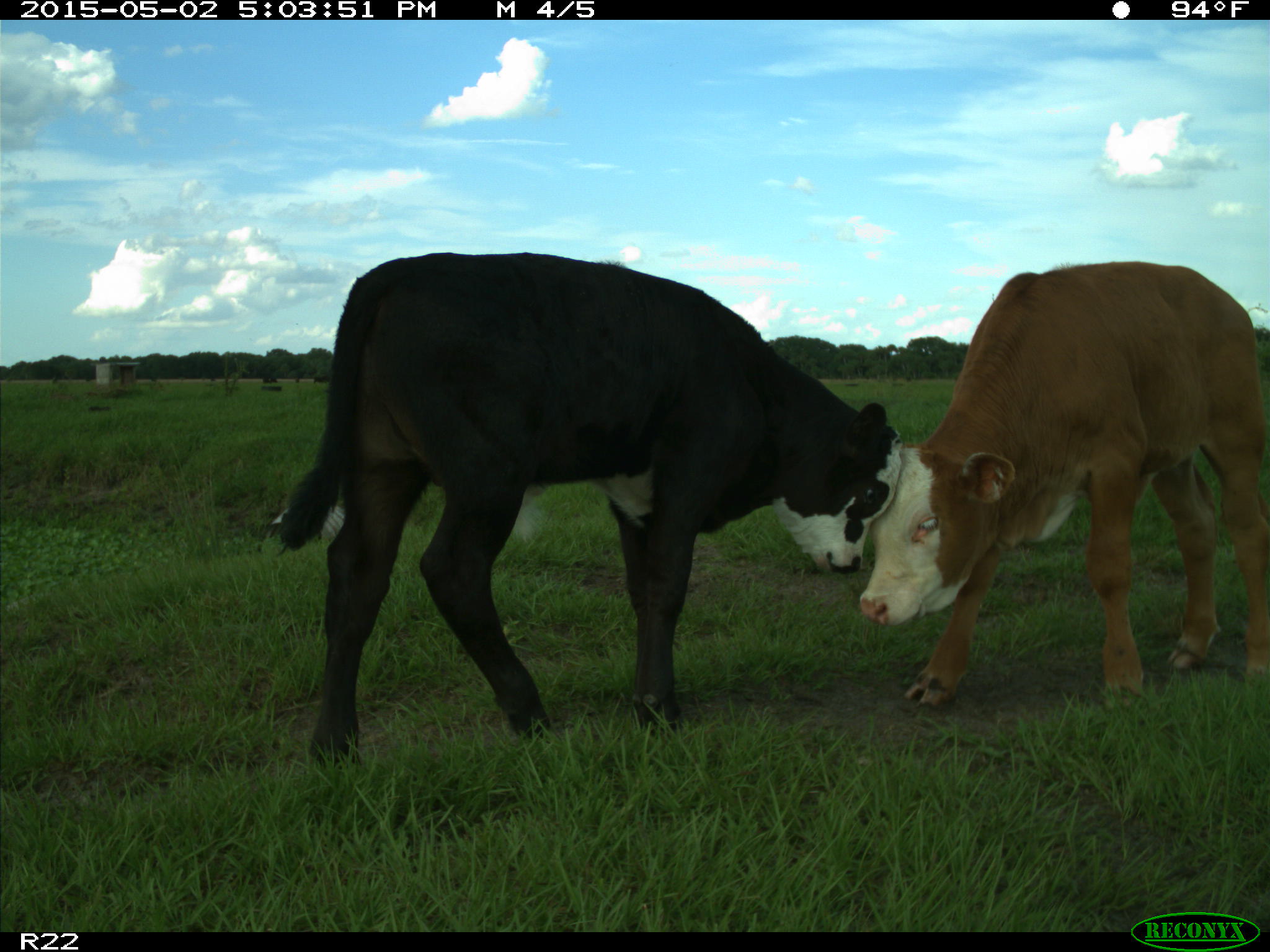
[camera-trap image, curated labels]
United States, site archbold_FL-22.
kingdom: Animalia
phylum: Chordata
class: Mammalia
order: Artiodactyla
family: Bovidae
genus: Bos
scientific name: Bos taurus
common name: domestic cow